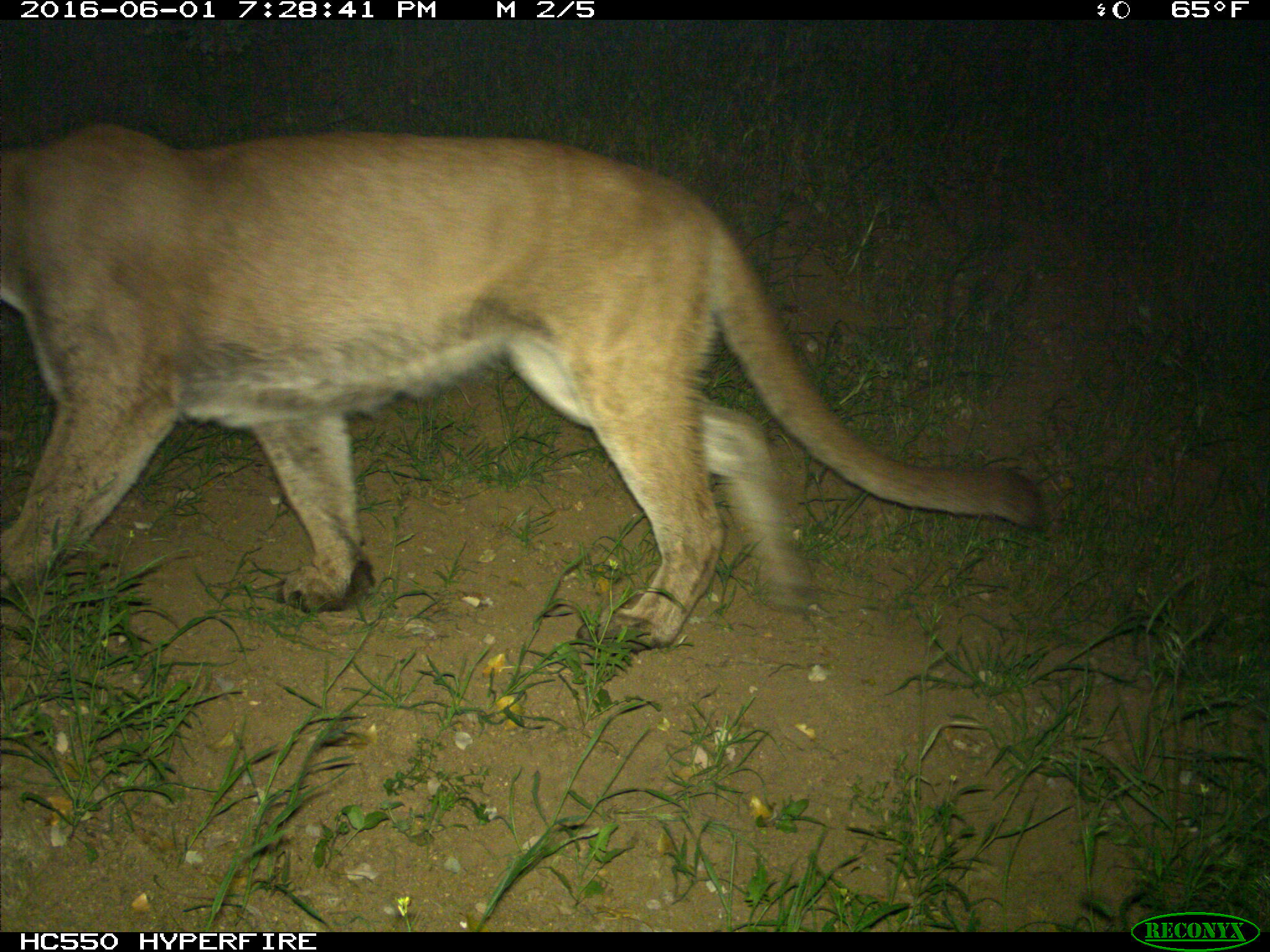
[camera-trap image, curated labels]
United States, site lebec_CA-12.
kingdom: Animalia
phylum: Chordata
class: Mammalia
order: Carnivora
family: Felidae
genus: Puma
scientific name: Puma concolor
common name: mountain lion